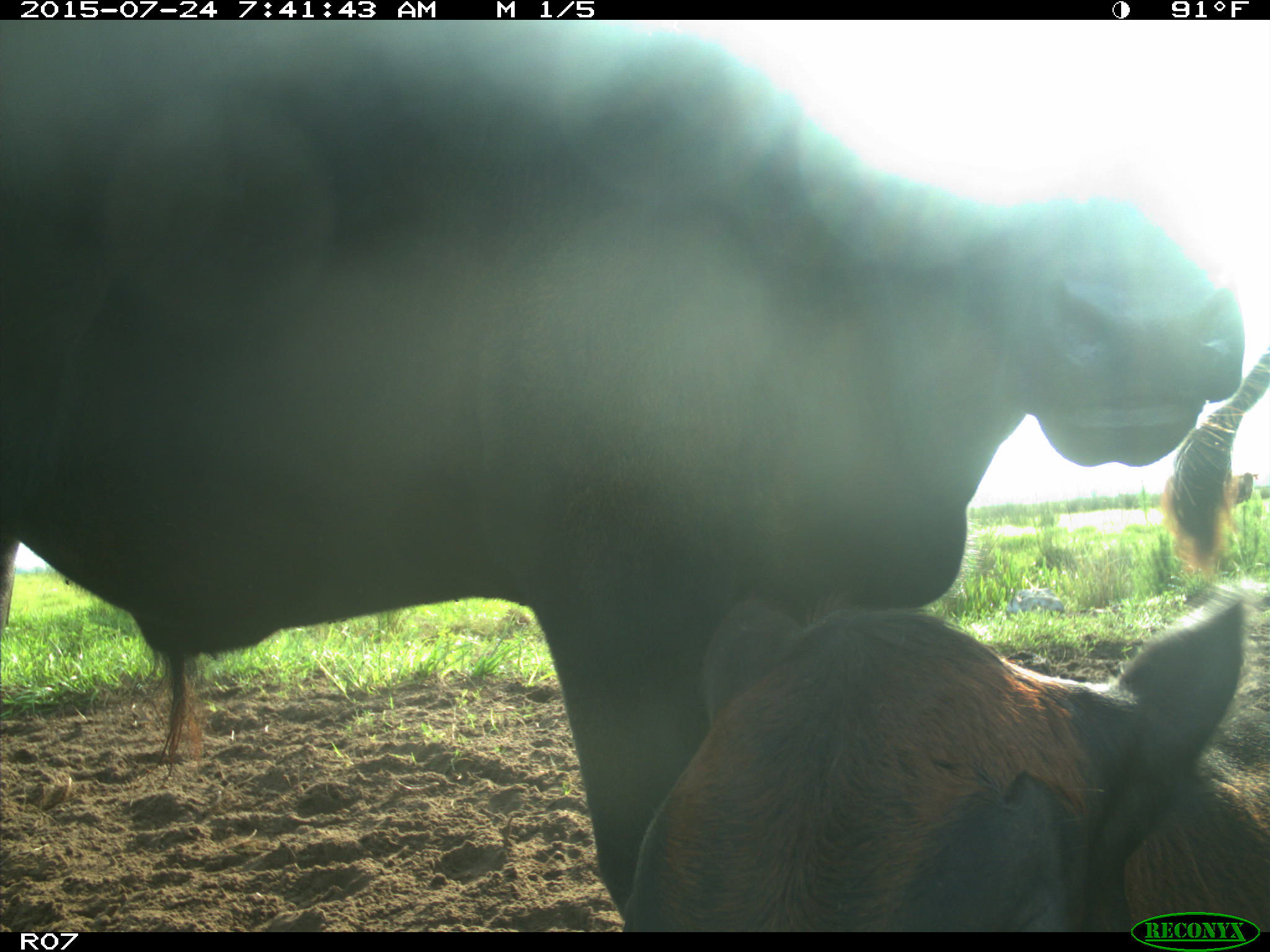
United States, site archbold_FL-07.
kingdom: Animalia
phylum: Chordata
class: Mammalia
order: Artiodactyla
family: Bovidae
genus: Bos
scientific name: Bos taurus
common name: domestic cow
Bos taurus (domestic cow).